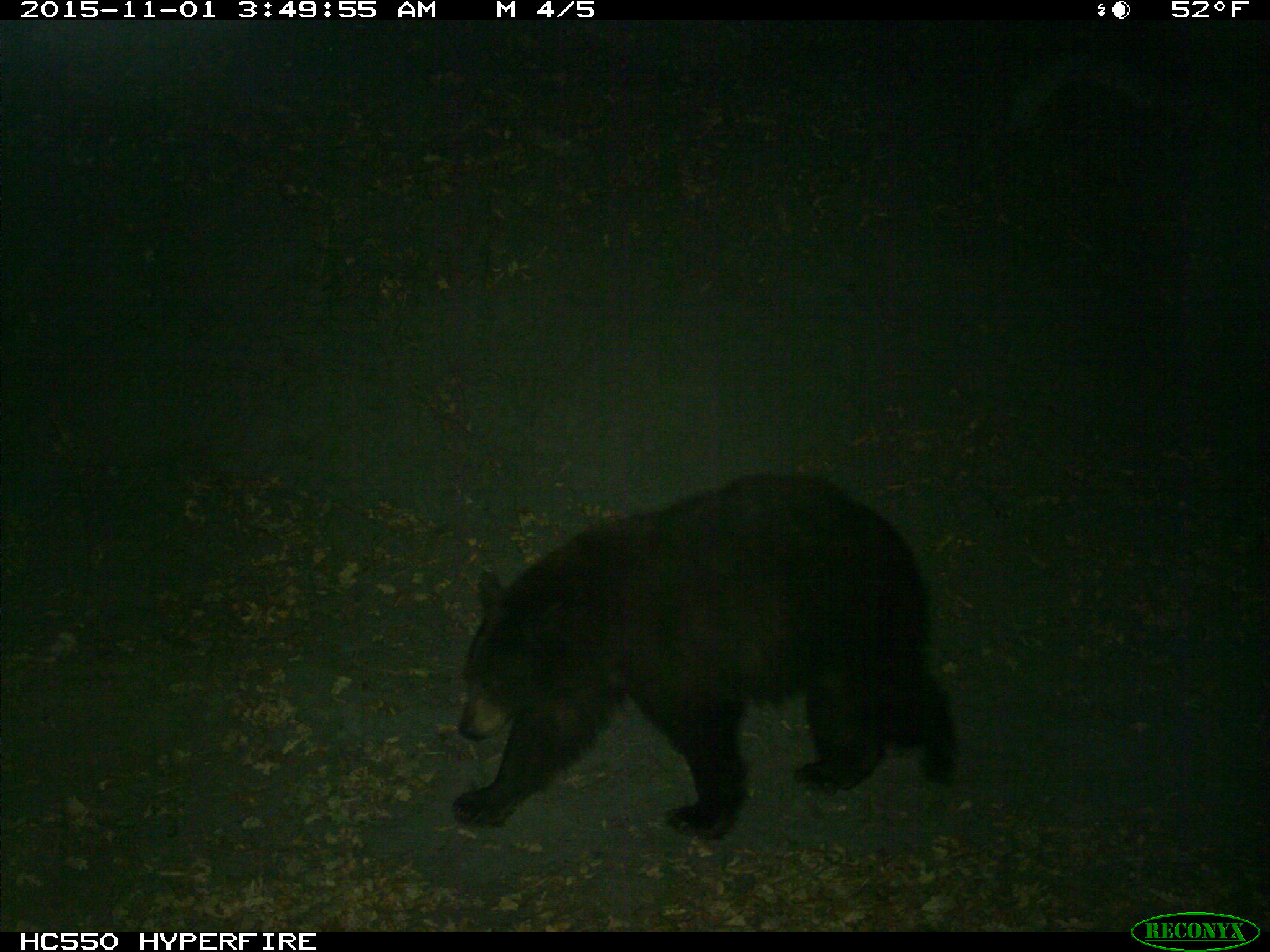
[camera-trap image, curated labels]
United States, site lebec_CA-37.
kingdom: Animalia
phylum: Chordata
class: Mammalia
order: Carnivora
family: Ursidae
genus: Ursus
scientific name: Ursus americanus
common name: american black bear